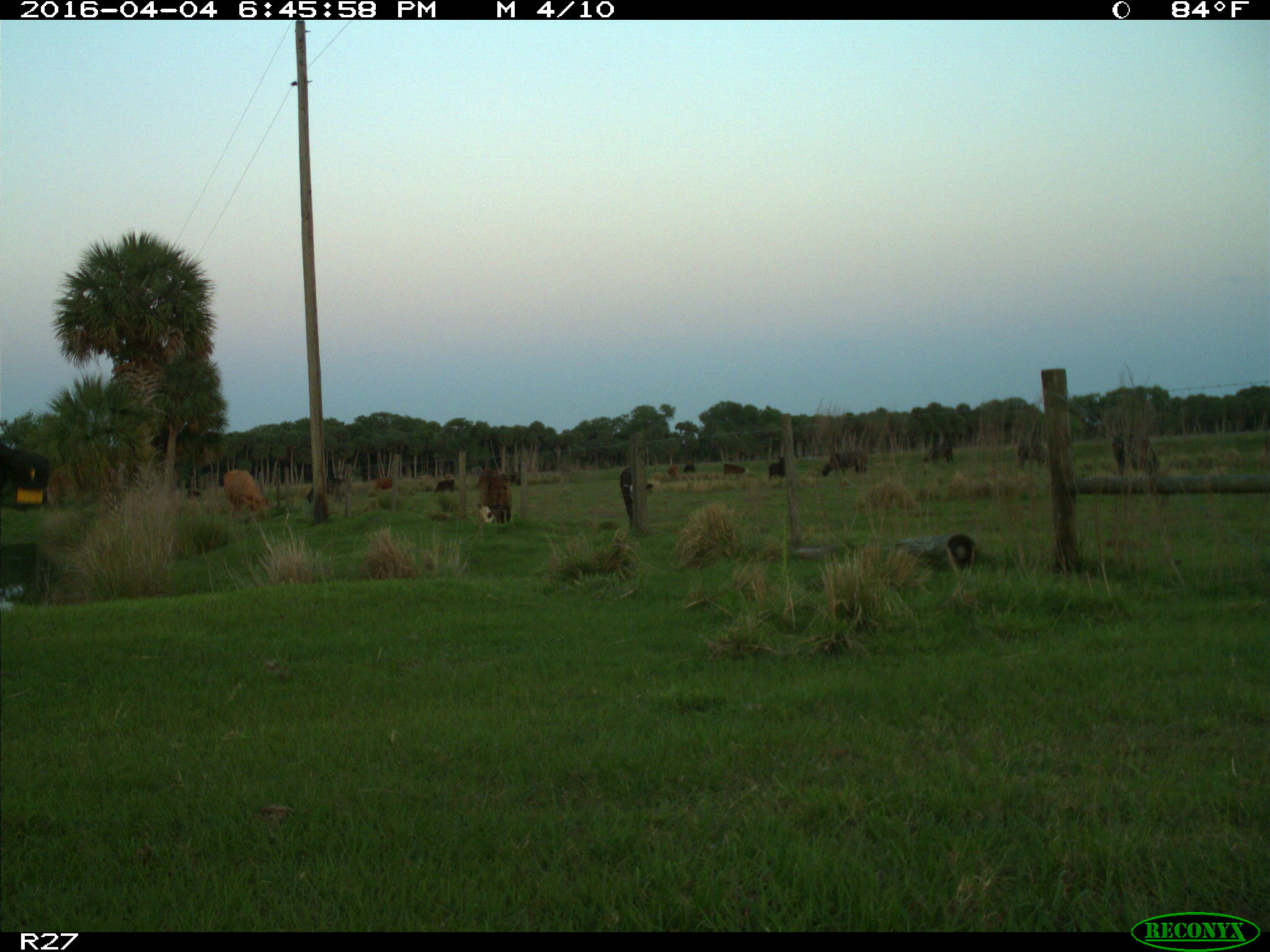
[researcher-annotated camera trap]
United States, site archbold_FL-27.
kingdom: Animalia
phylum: Chordata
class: Mammalia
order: Artiodactyla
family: Bovidae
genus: Bos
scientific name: Bos taurus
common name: domestic cow